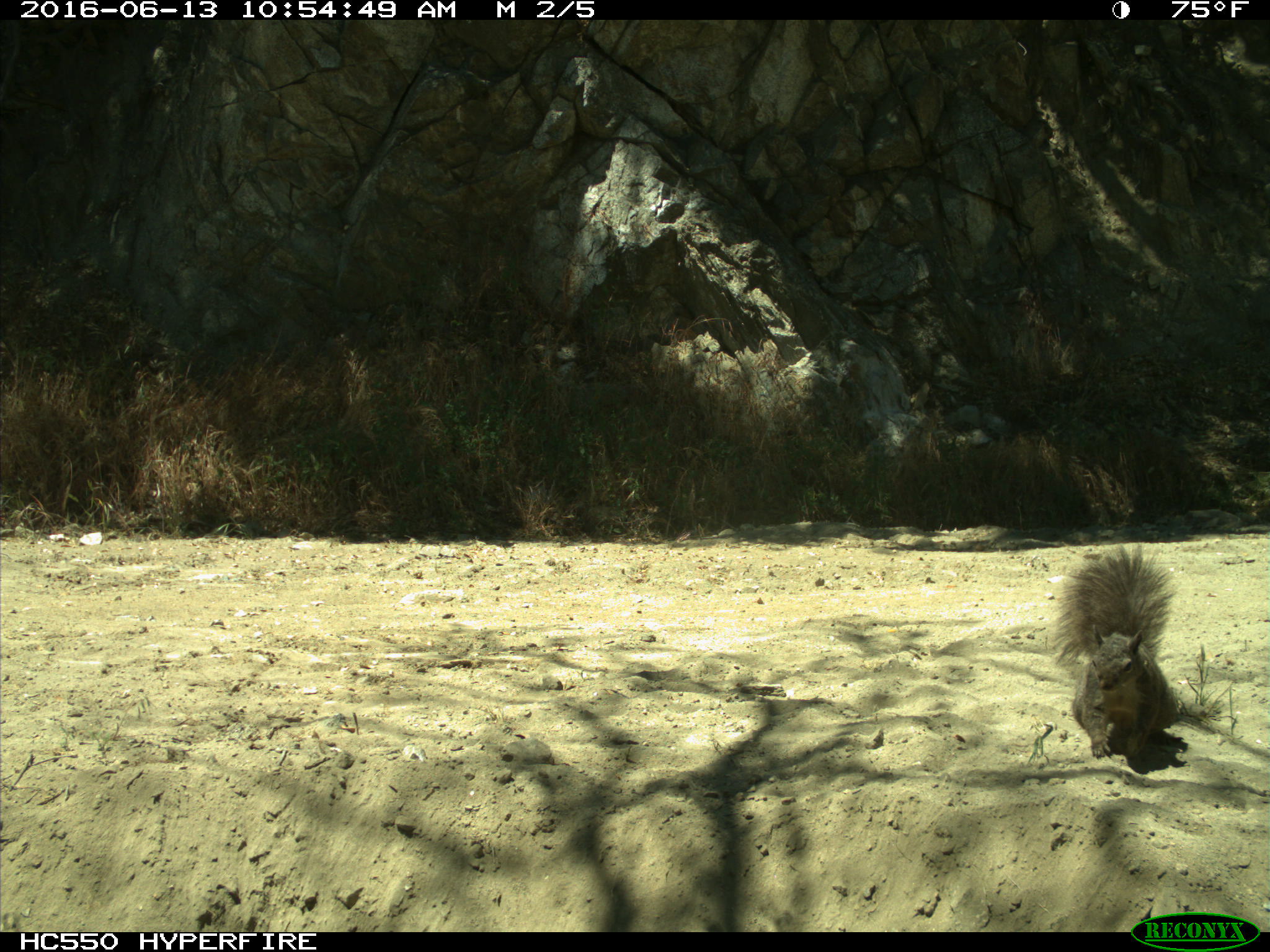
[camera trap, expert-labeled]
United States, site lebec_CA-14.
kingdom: Animalia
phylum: Chordata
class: Mammalia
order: Rodentia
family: Sciuridae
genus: Sciurus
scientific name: Sciurus carolinensis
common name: eastern gray squirrel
Sciurus carolinensis (eastern gray squirrel).